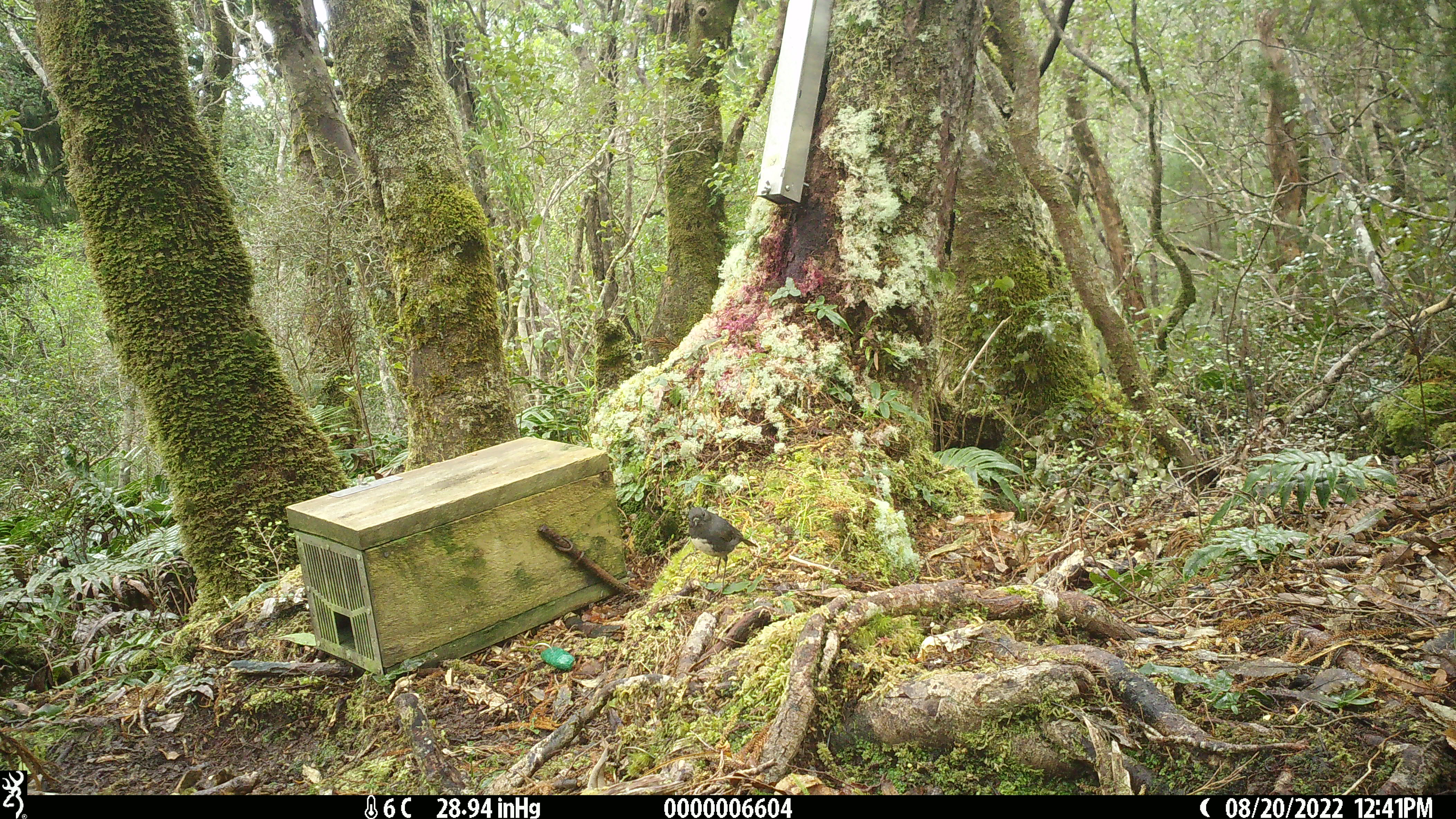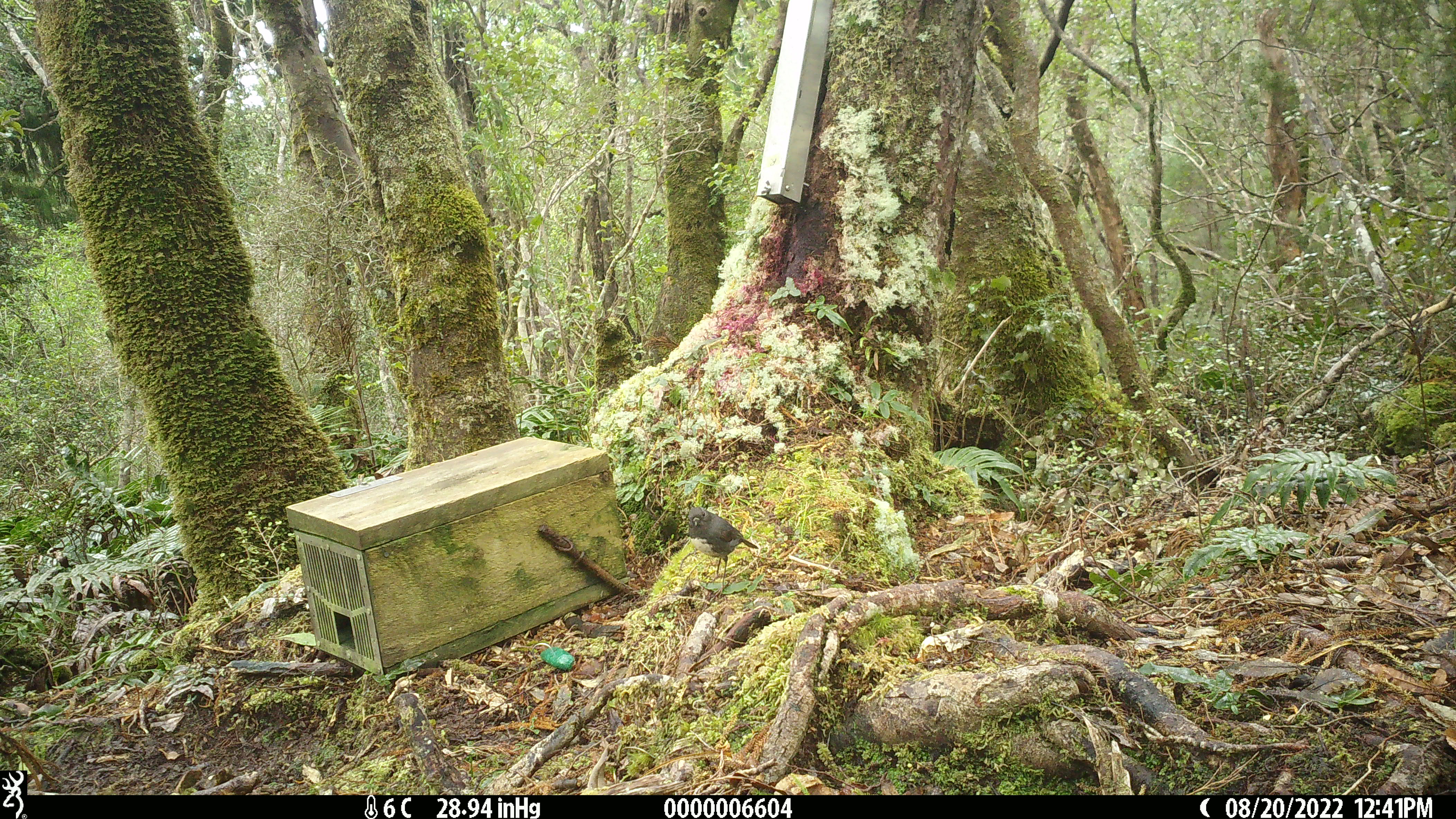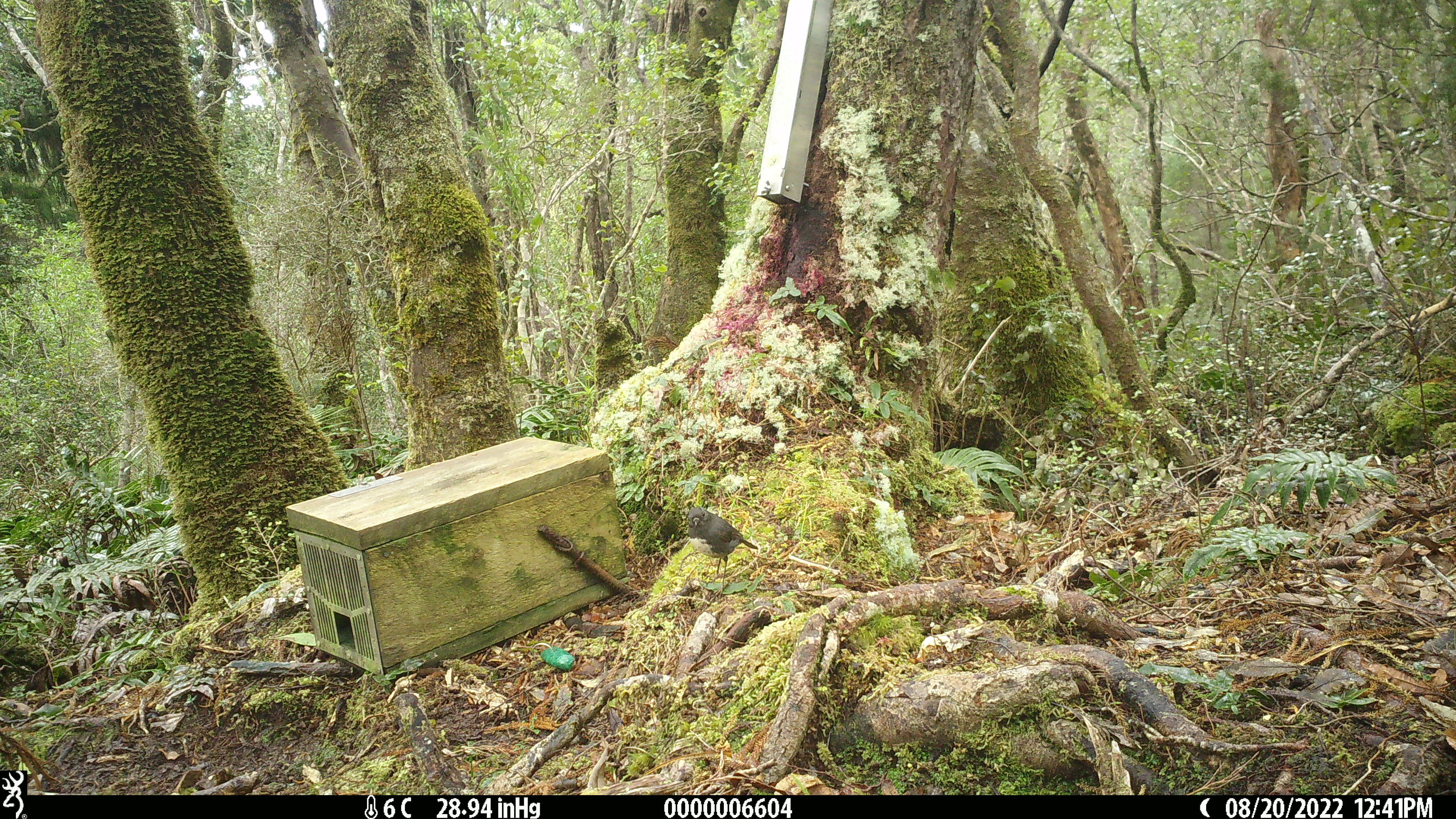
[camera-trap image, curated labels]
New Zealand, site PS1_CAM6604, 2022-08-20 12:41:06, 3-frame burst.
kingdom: Animalia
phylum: Chordata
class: Aves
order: Passeriformes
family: Petroicidae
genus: Petroica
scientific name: Petroica australis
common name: new zealand robin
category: robin